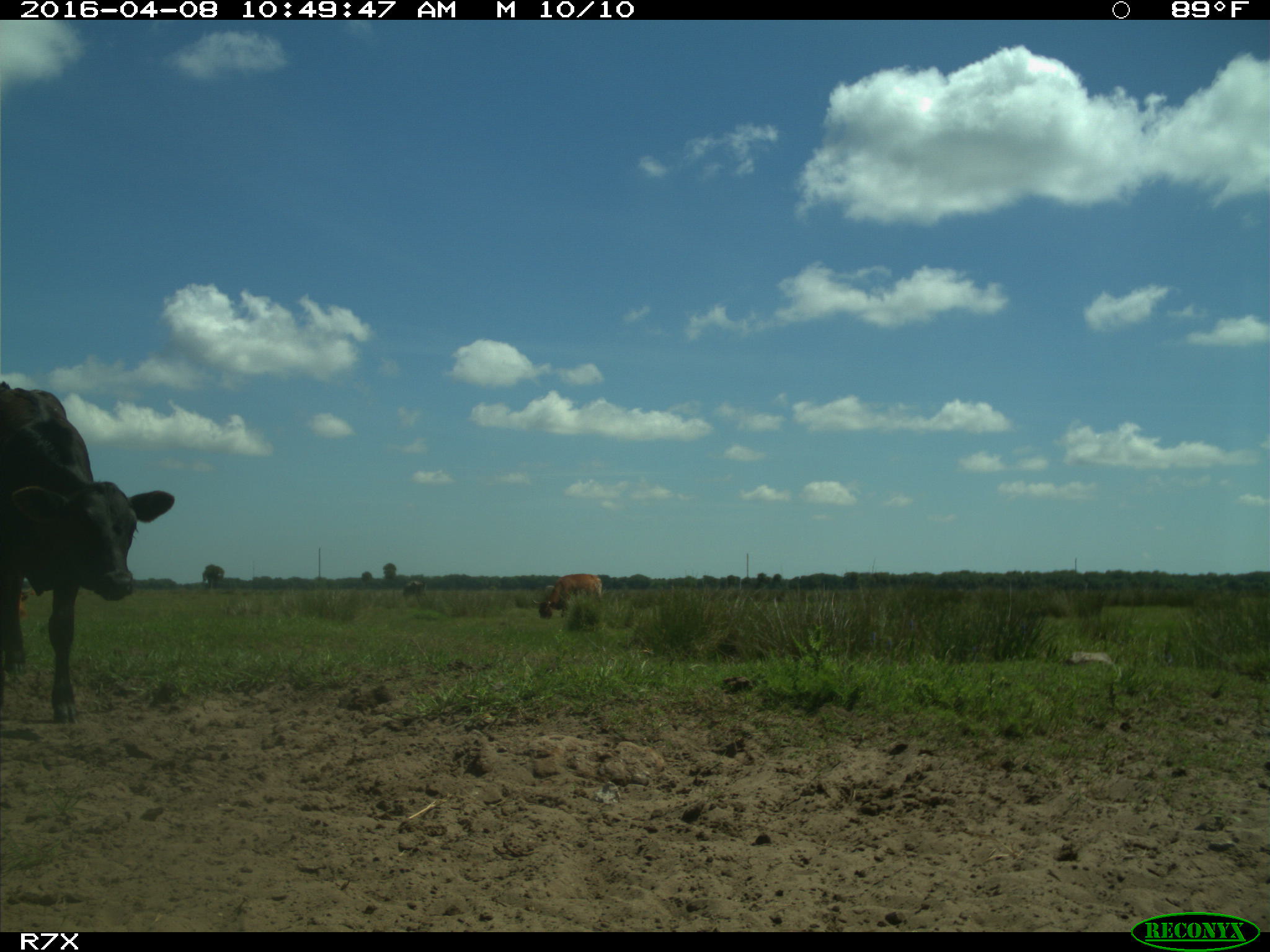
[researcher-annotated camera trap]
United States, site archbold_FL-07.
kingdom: Animalia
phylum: Chordata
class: Mammalia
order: Artiodactyla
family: Bovidae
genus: Bos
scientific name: Bos taurus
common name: domestic cow